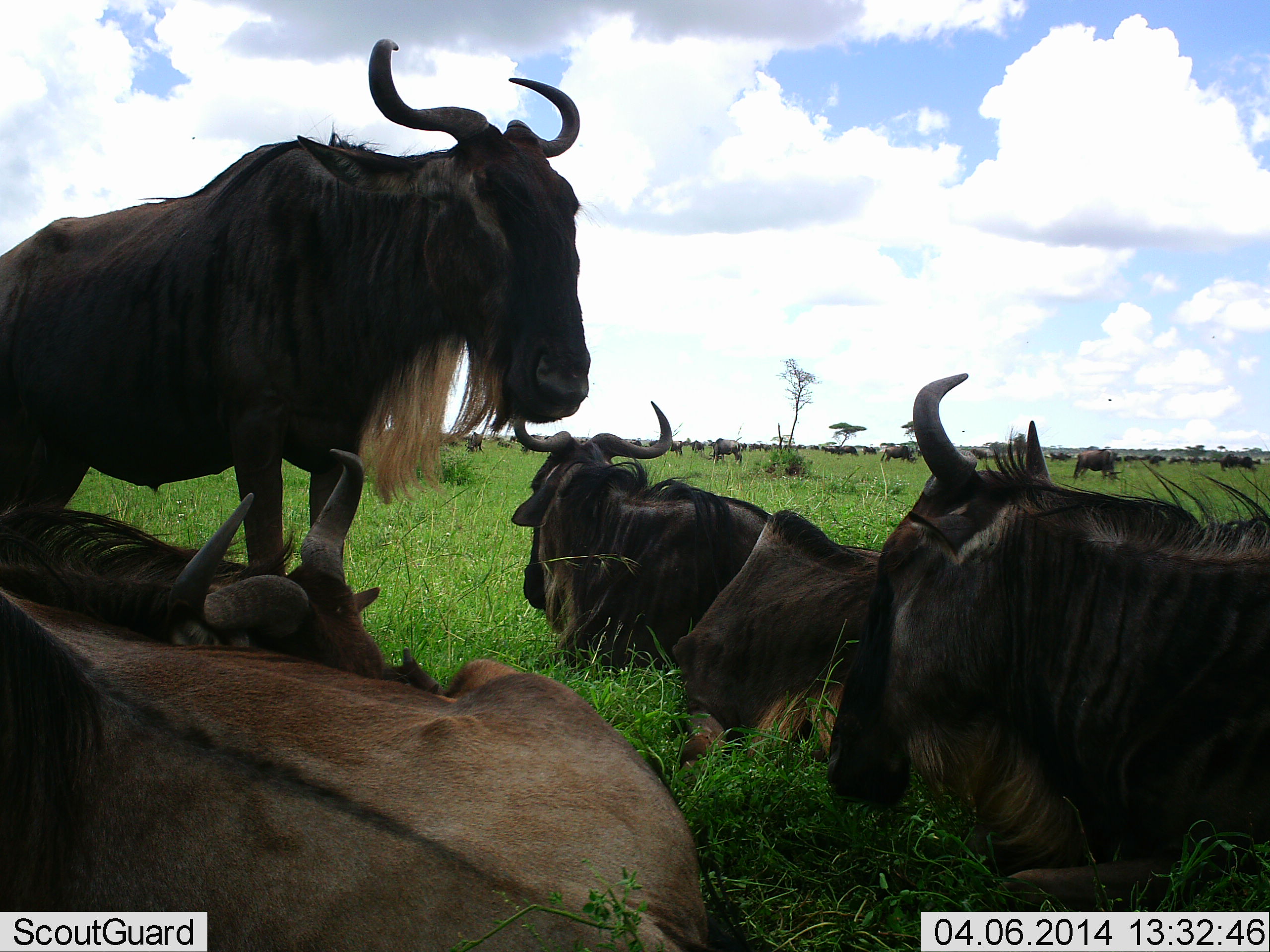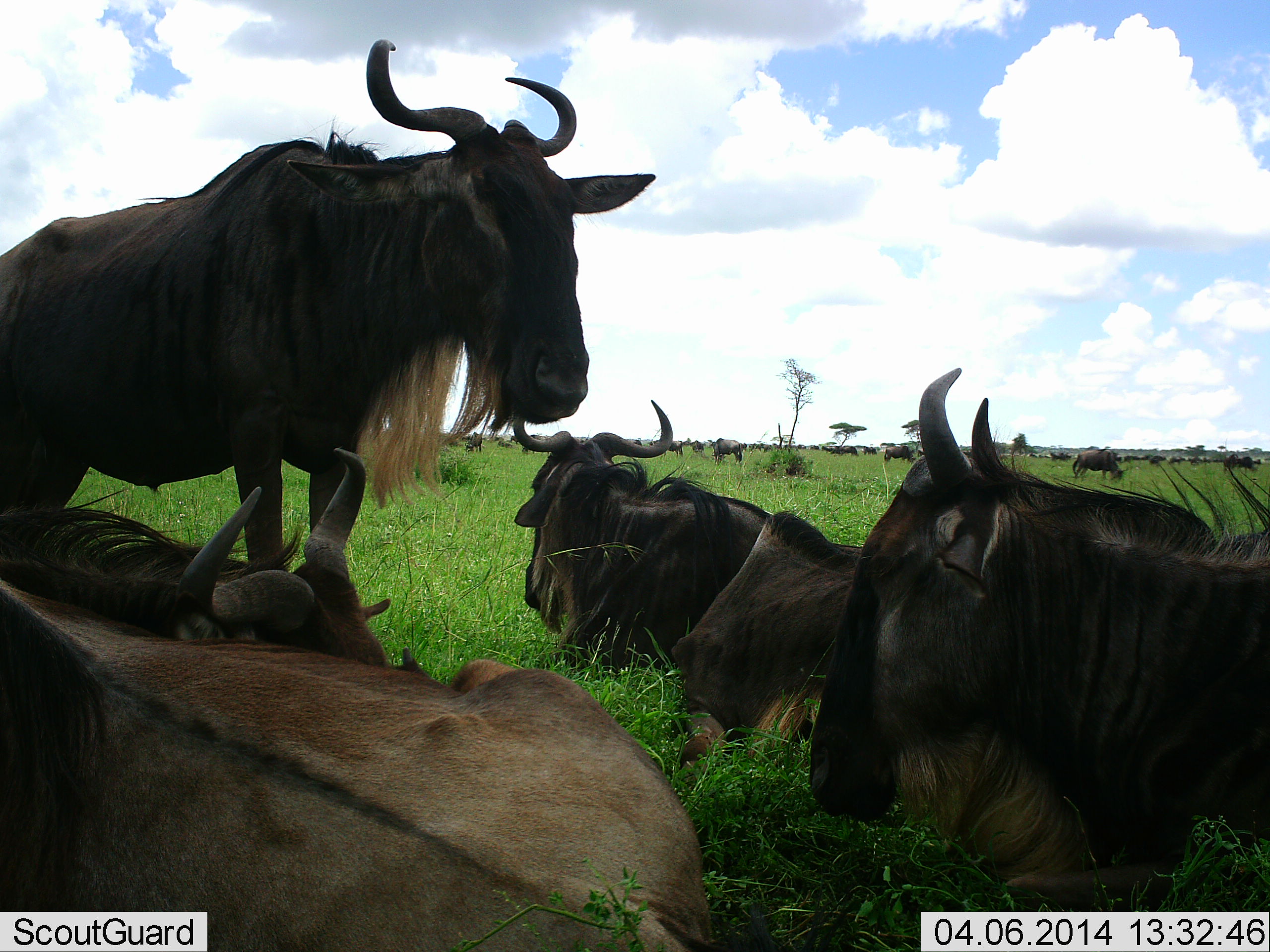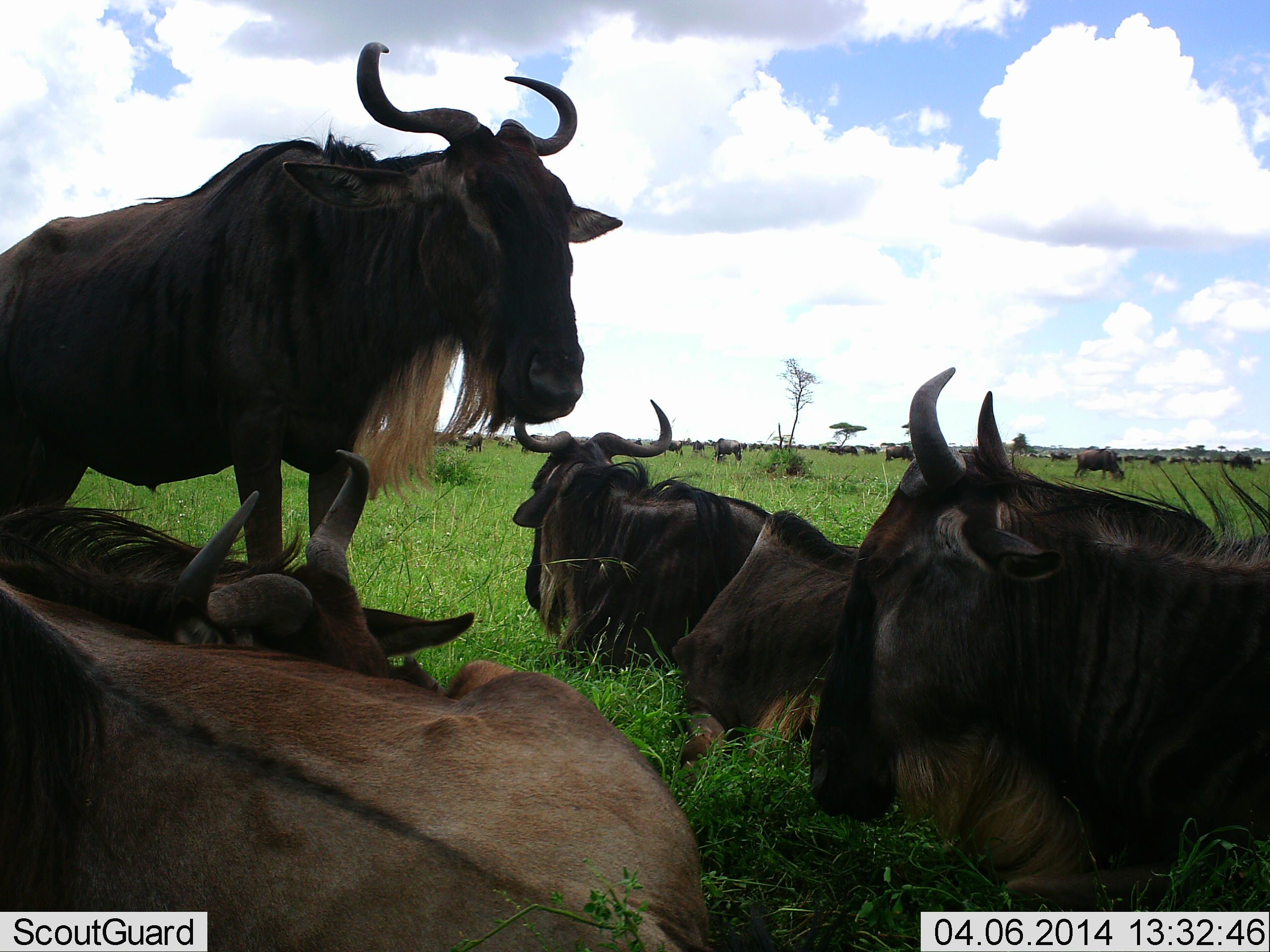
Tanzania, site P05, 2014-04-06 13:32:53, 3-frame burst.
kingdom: Animalia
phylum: Chordata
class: Mammalia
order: Artiodactyla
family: Bovidae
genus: Connochaetes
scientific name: Connochaetes taurinus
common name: blue wildebeest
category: wildebeest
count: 11-50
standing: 70%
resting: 100%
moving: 30%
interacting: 10%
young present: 0%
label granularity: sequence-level